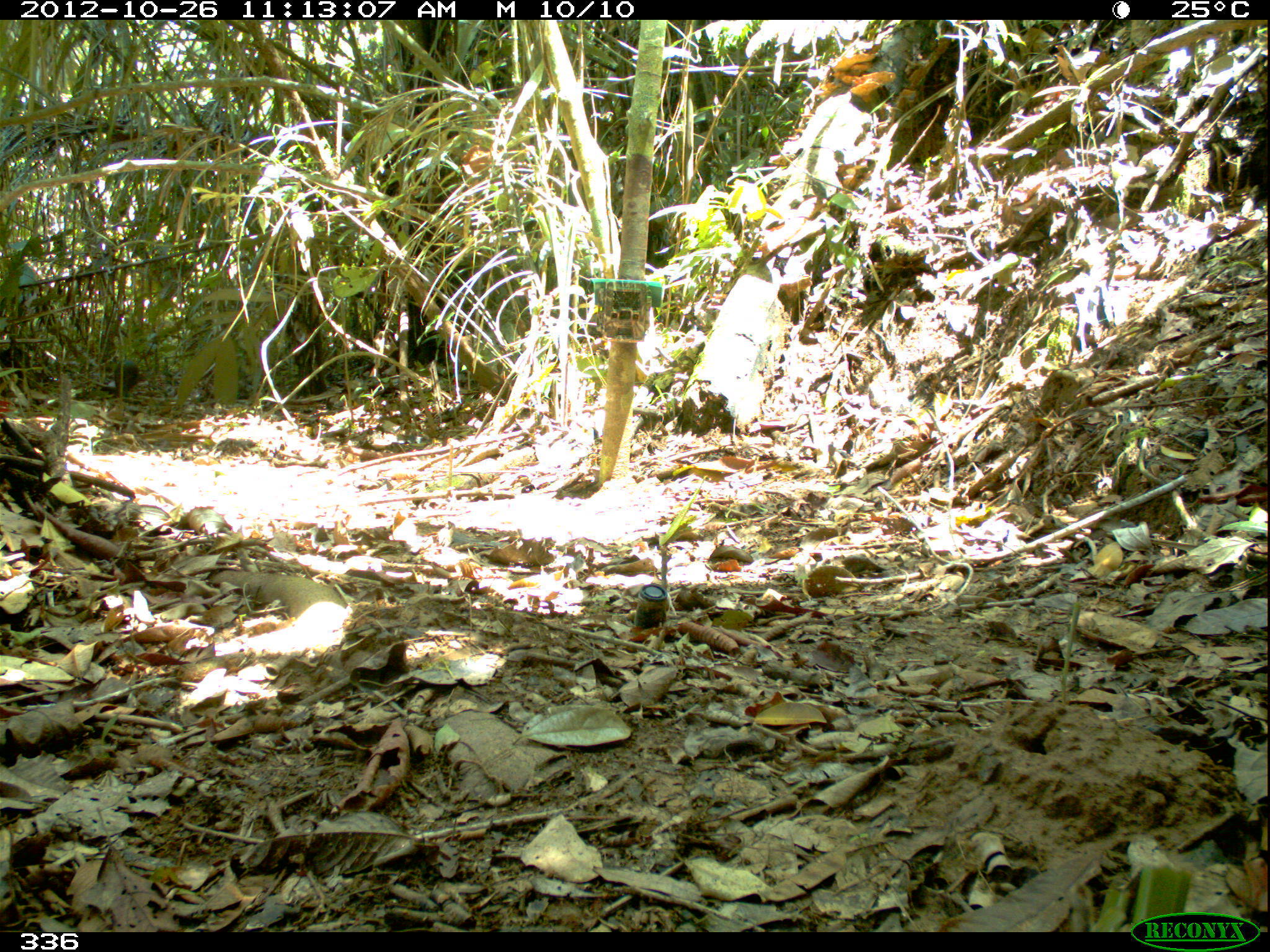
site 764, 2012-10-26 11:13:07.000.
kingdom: Animalia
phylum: Chordata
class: Mammalia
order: Rodentia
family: Dasyproctidae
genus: Dasyprocta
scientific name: Dasyprocta punctata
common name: central american agouti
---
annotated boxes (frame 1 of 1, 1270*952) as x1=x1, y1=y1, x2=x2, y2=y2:
dasyprocta punctata: x1=113, y1=360, x2=138, y2=396